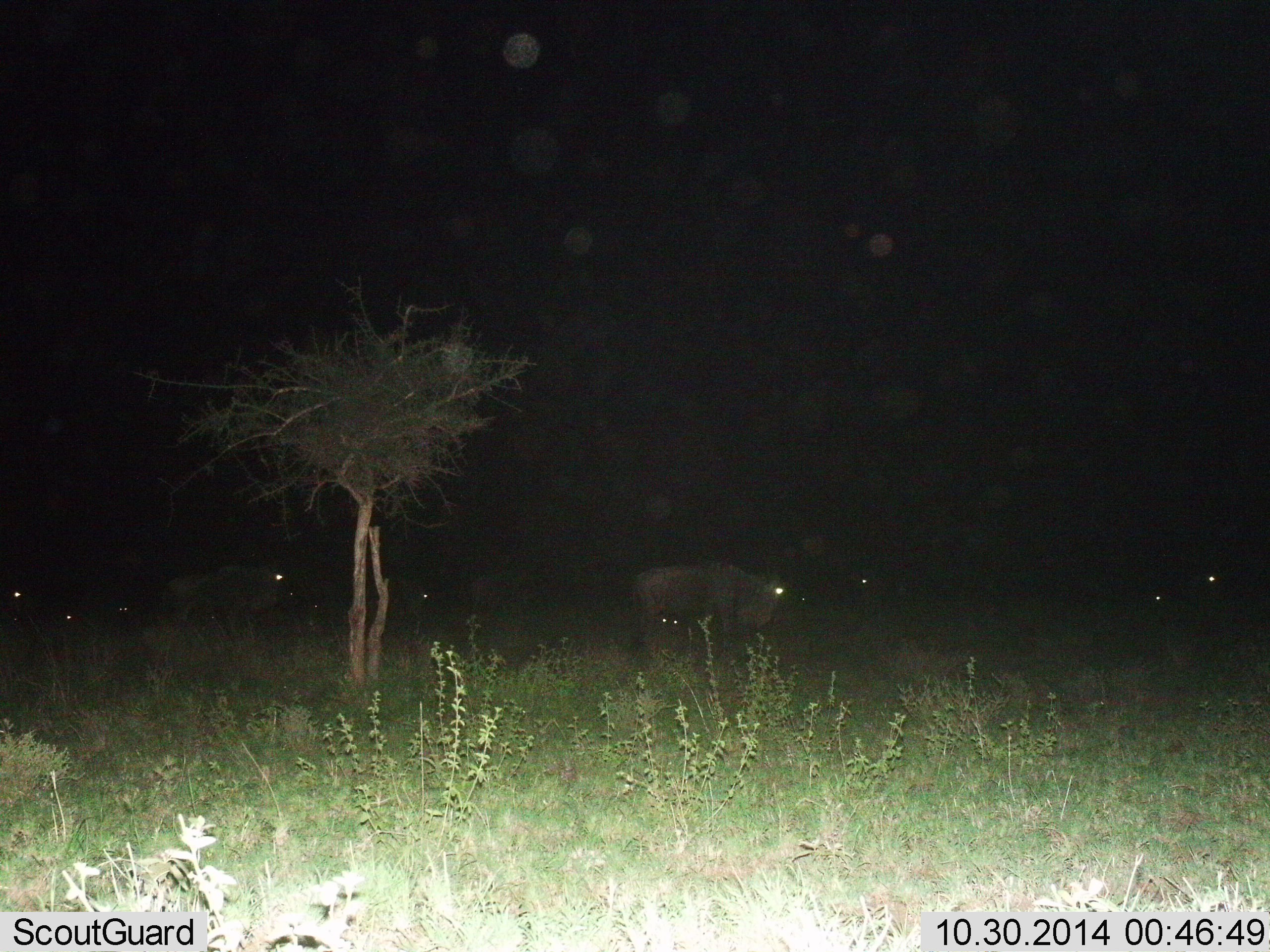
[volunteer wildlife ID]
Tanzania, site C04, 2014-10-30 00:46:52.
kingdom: Animalia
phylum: Chordata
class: Mammalia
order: Artiodactyla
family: Bovidae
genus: Connochaetes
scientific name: Connochaetes taurinus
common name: blue wildebeest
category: wildebeest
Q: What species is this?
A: Wildebeest (blue wildebeest) (Connochaetes taurinus).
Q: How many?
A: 10.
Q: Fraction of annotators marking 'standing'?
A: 80%.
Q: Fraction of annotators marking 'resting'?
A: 10%.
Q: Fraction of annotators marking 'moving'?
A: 40%.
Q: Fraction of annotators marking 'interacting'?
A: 0%.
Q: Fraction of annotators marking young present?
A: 0%.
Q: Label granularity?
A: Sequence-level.